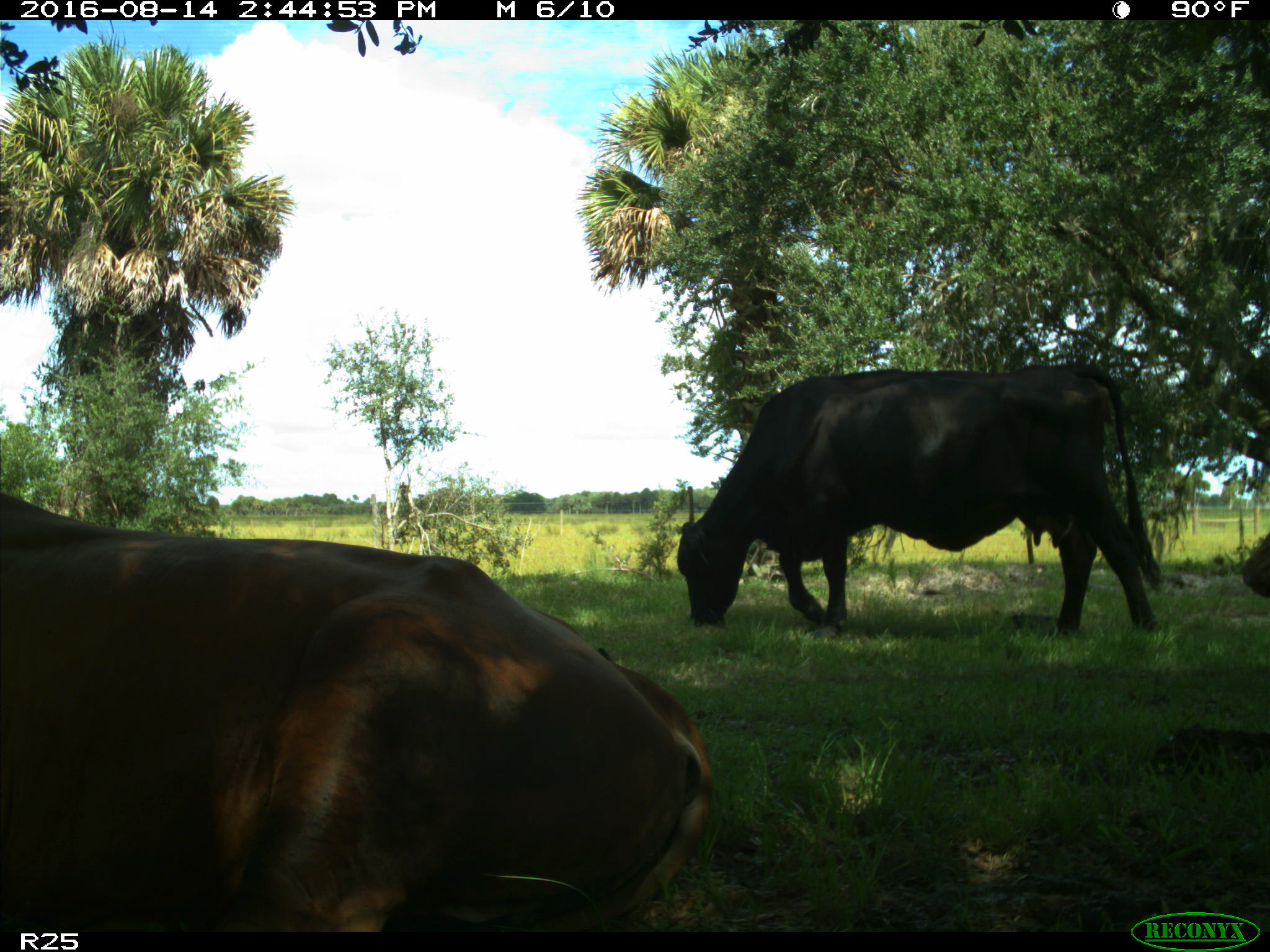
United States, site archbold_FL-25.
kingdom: Animalia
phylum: Chordata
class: Mammalia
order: Artiodactyla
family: Bovidae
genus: Bos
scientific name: Bos taurus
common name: domestic cow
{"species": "Bos taurus (domestic cow)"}